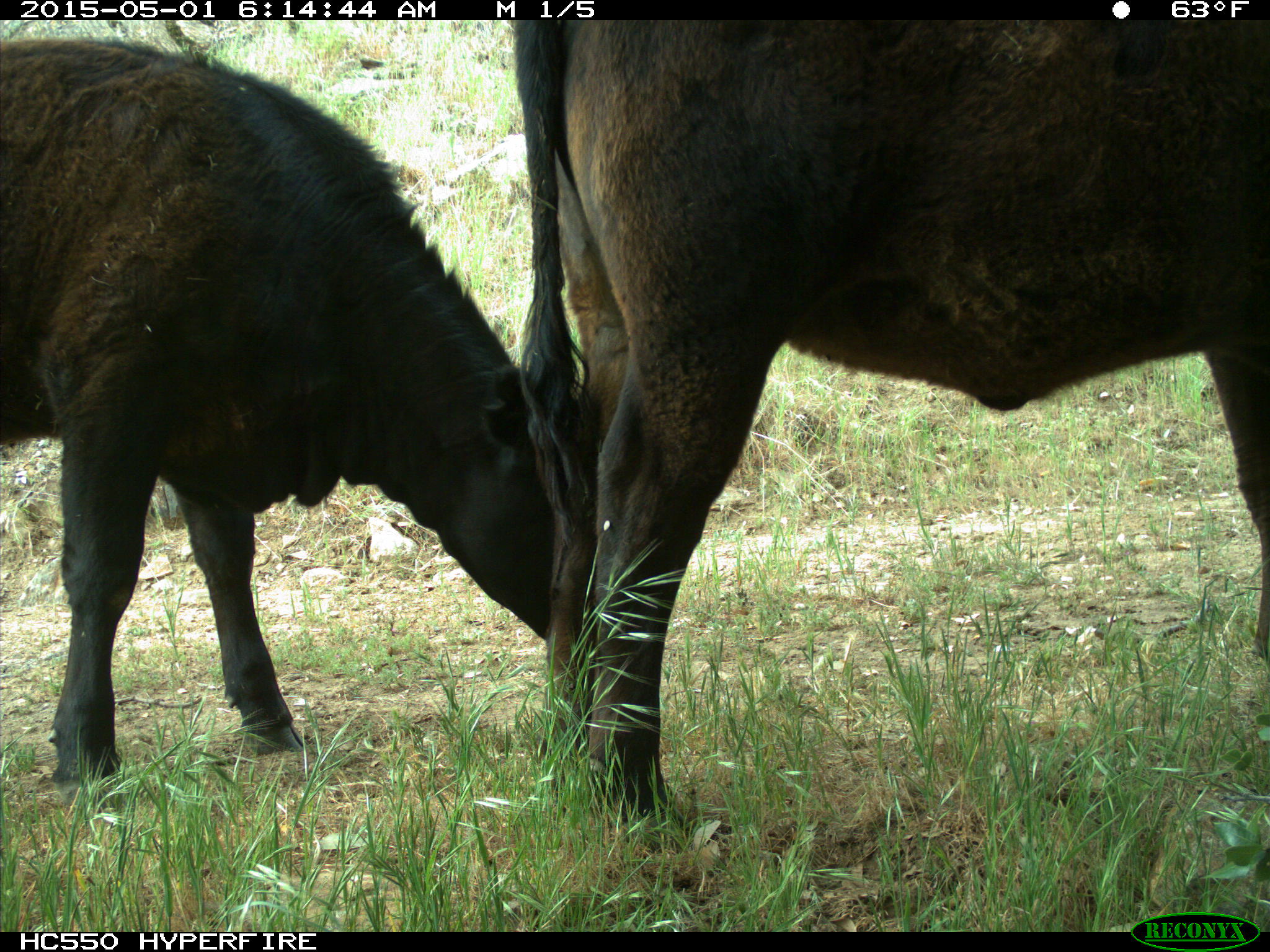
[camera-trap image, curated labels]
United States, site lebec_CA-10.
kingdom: Animalia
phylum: Chordata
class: Mammalia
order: Artiodactyla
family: Bovidae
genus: Bos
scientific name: Bos taurus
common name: domestic cow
Bos taurus (domestic cow).